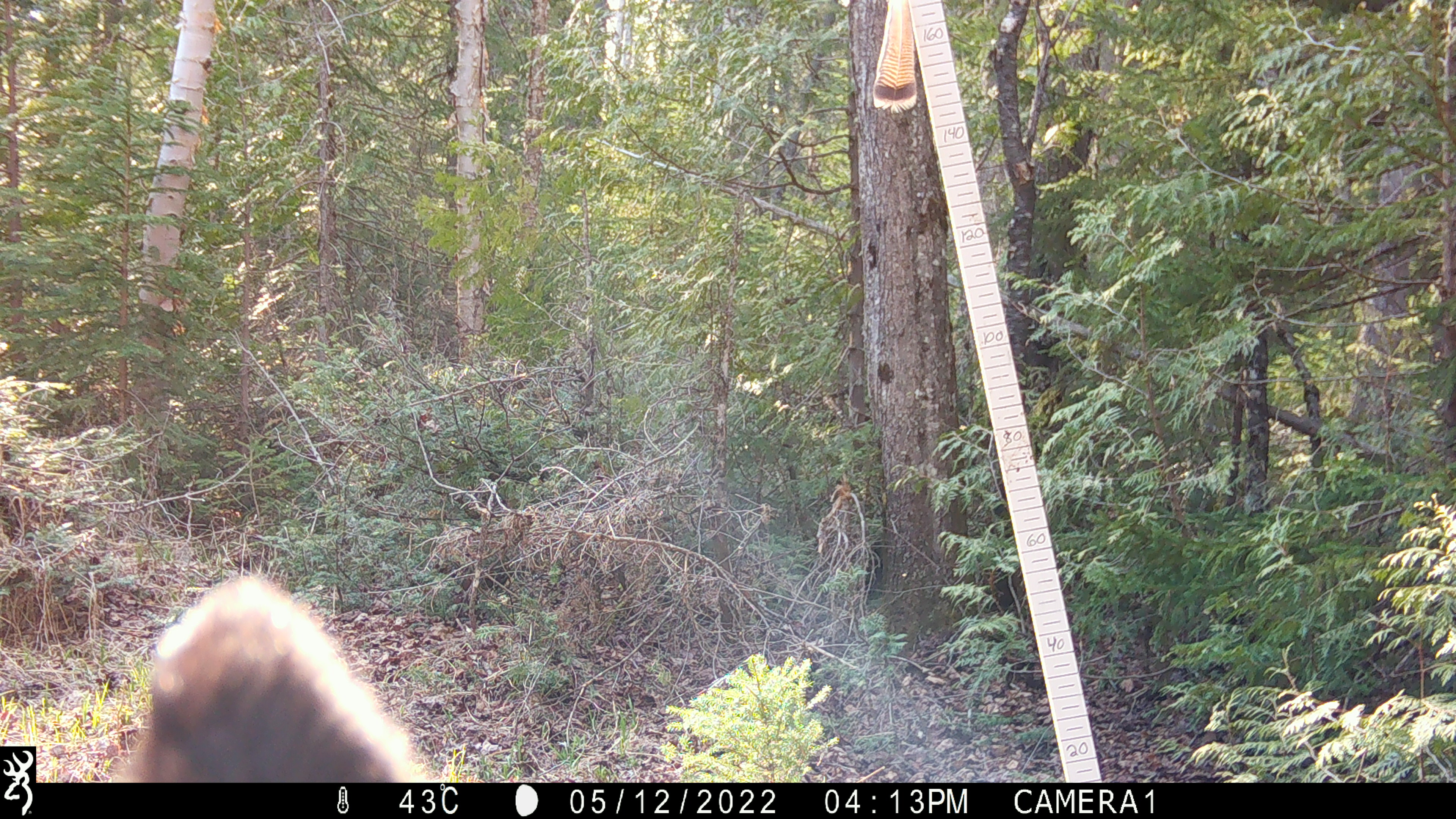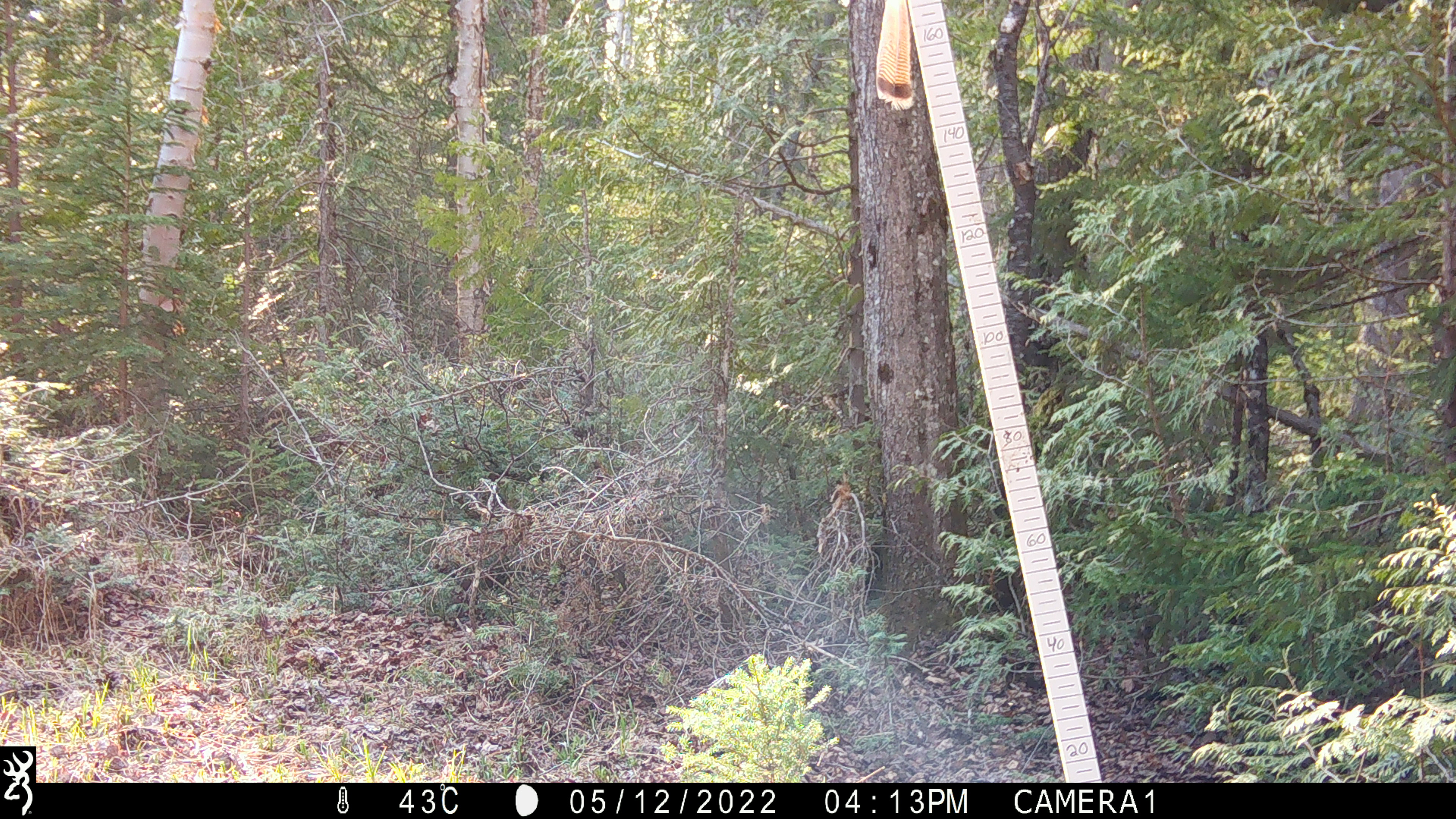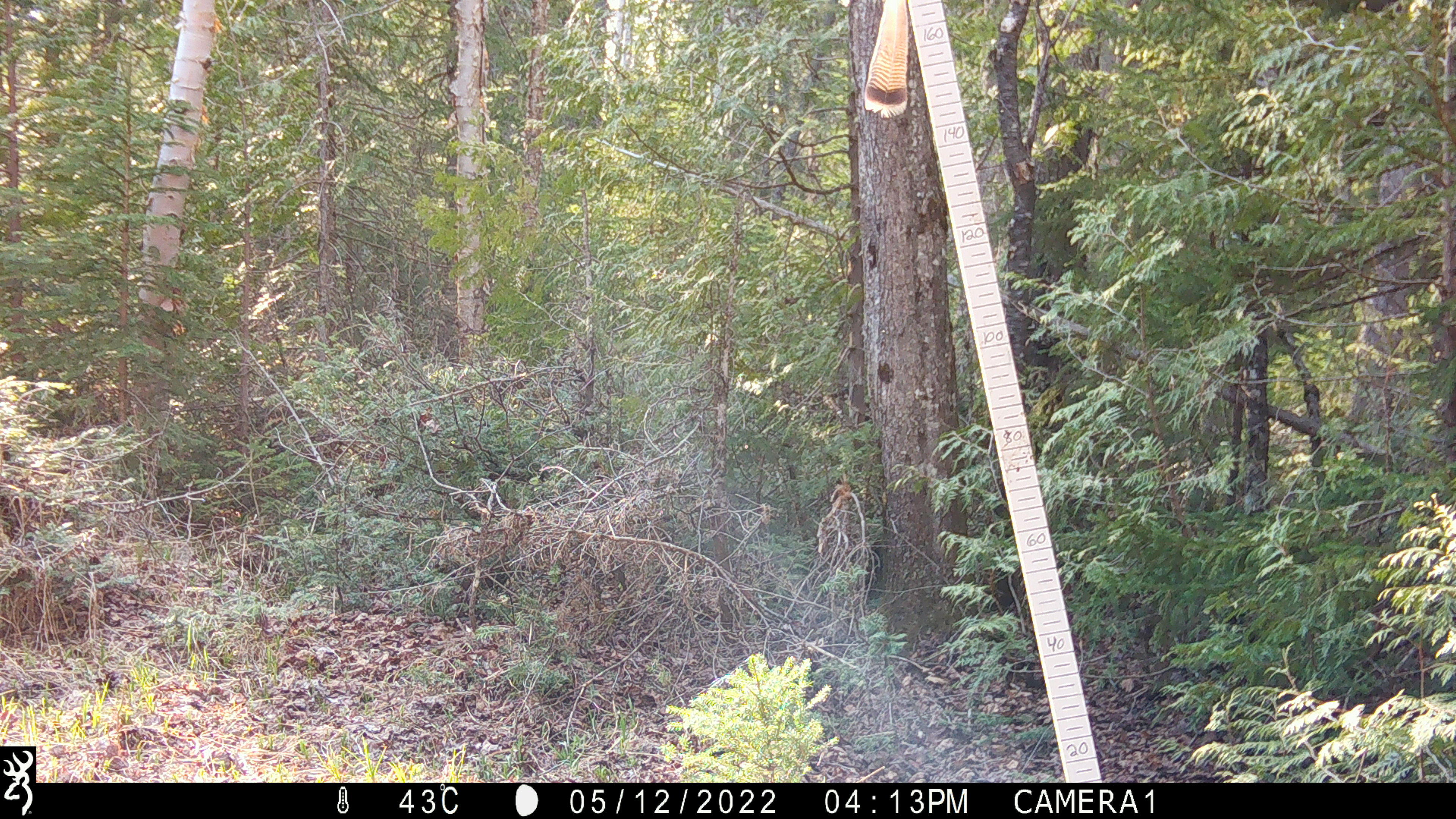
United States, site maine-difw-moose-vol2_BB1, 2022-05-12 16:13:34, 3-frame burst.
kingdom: Animalia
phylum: Chordata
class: Mammalia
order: Carnivora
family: Ursidae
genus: Ursus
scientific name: Ursus americanus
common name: black bear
Black bear (Ursus americanus).